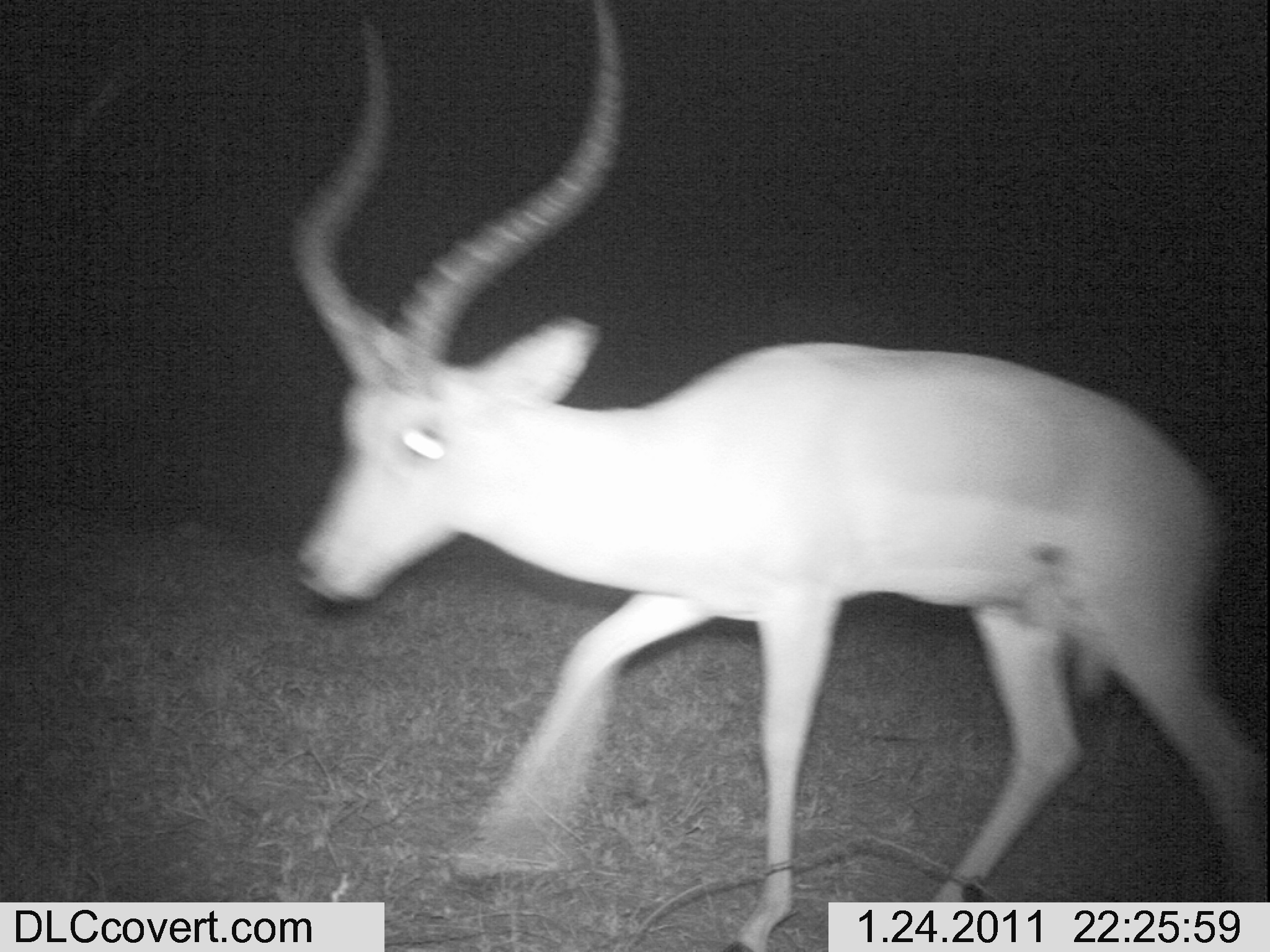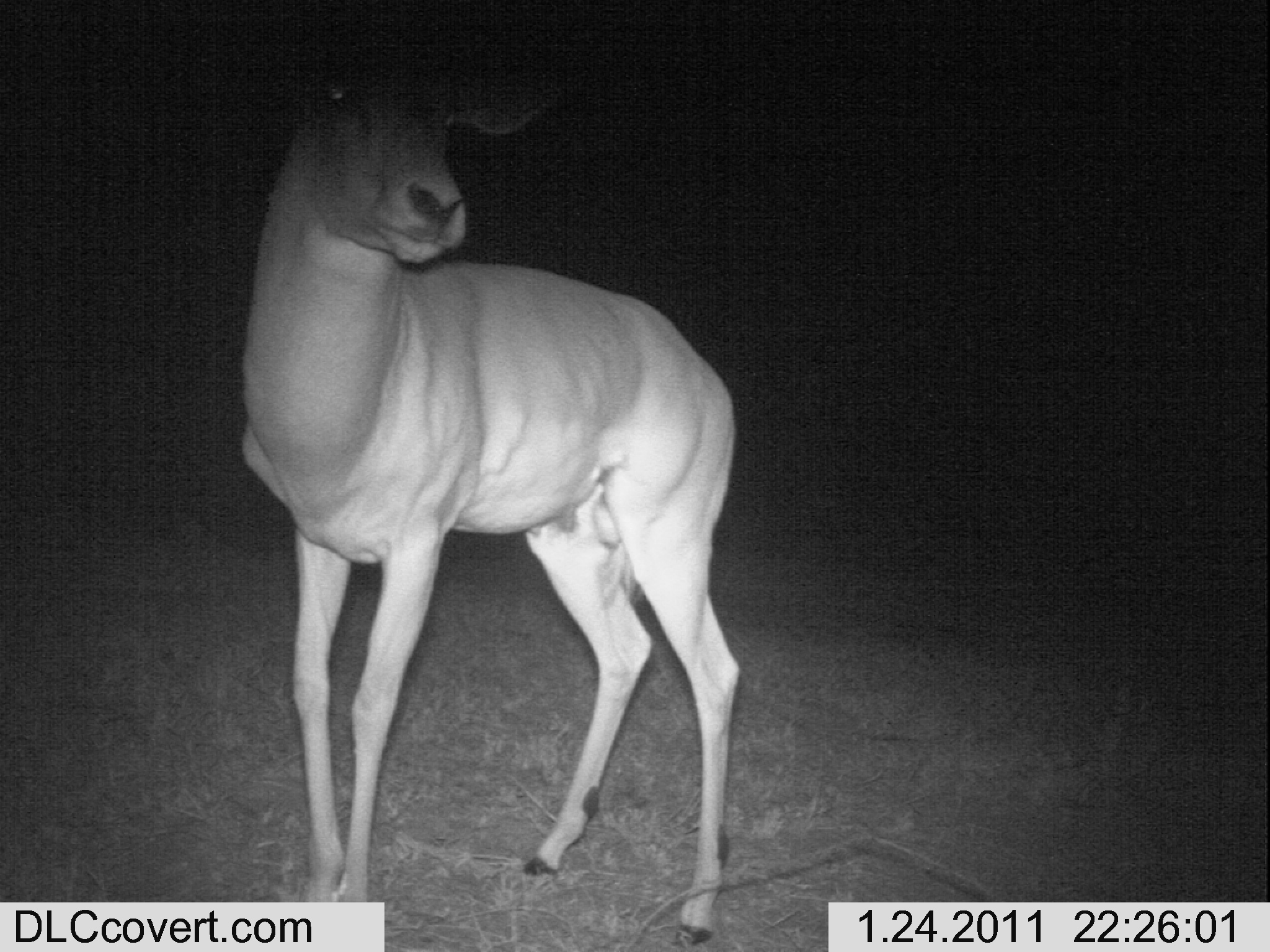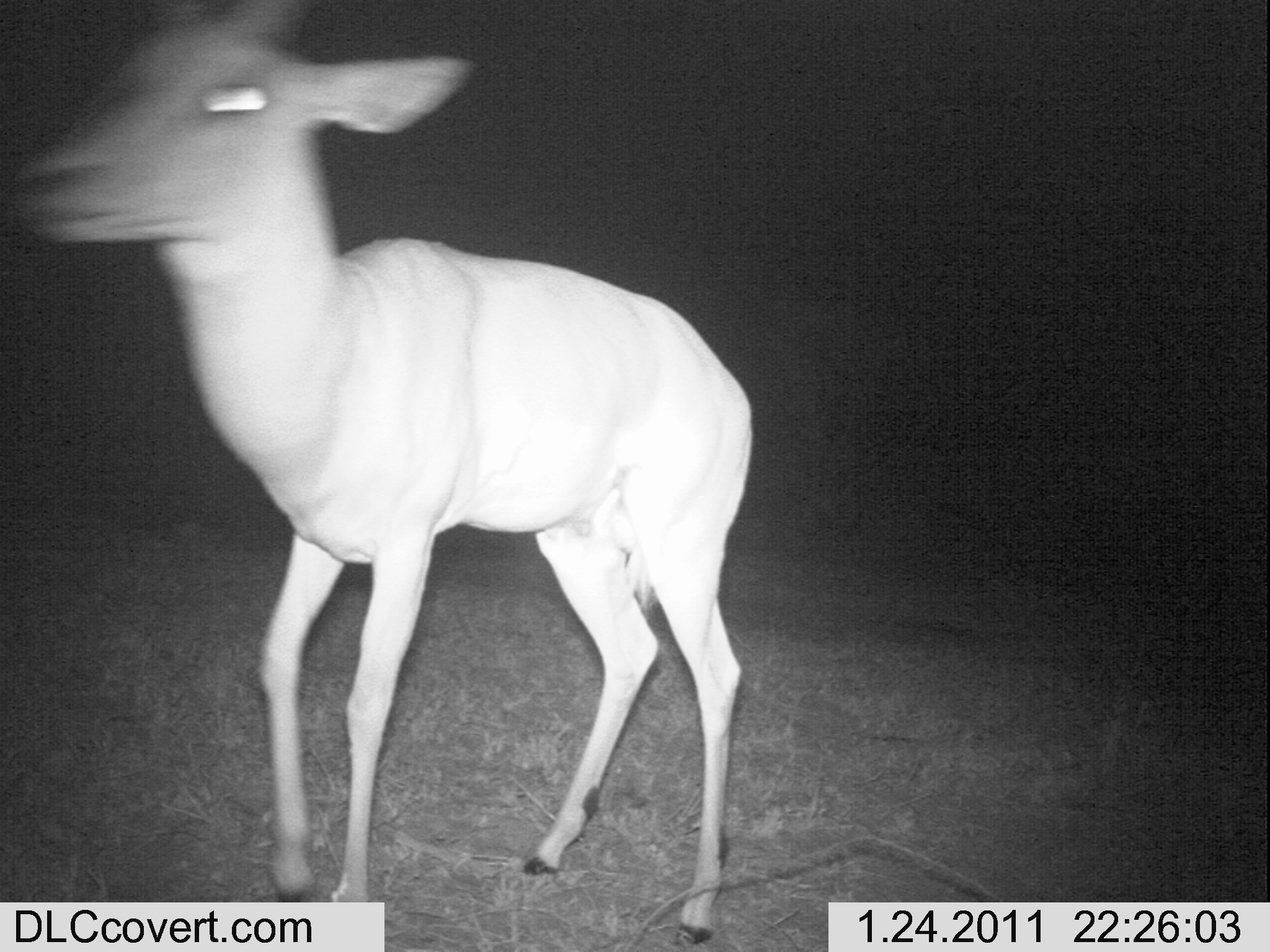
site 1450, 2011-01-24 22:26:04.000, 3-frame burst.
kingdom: Animalia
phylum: Chordata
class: Mammalia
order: Artiodactyla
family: Bovidae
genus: Aepyceros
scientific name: Aepyceros melampus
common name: impala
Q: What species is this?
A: Aepyceros melampus (impala).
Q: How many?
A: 1.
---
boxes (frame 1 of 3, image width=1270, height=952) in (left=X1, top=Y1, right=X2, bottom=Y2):
aepyceros melampus: (left=285, top=0, right=1269, bottom=951)